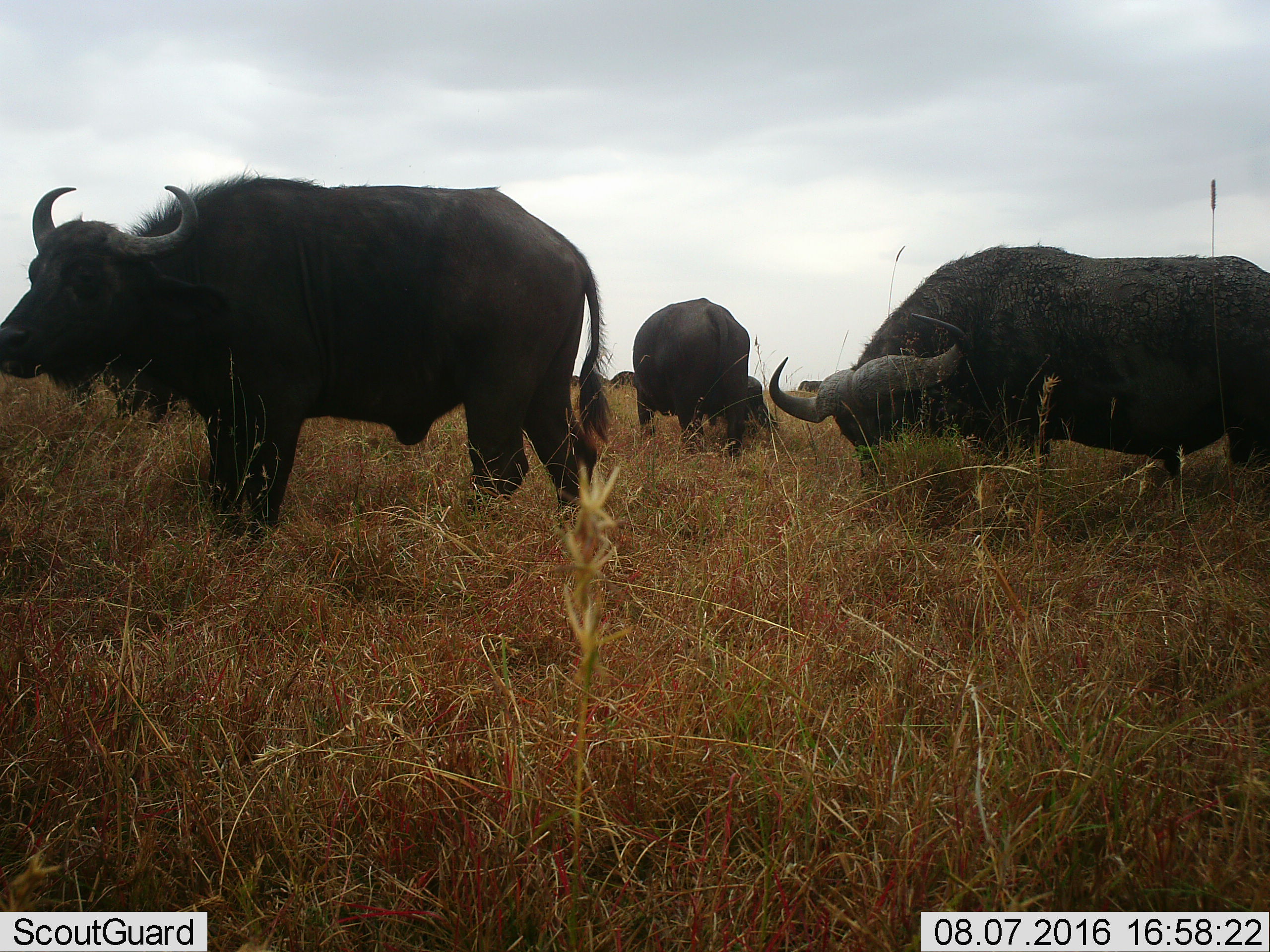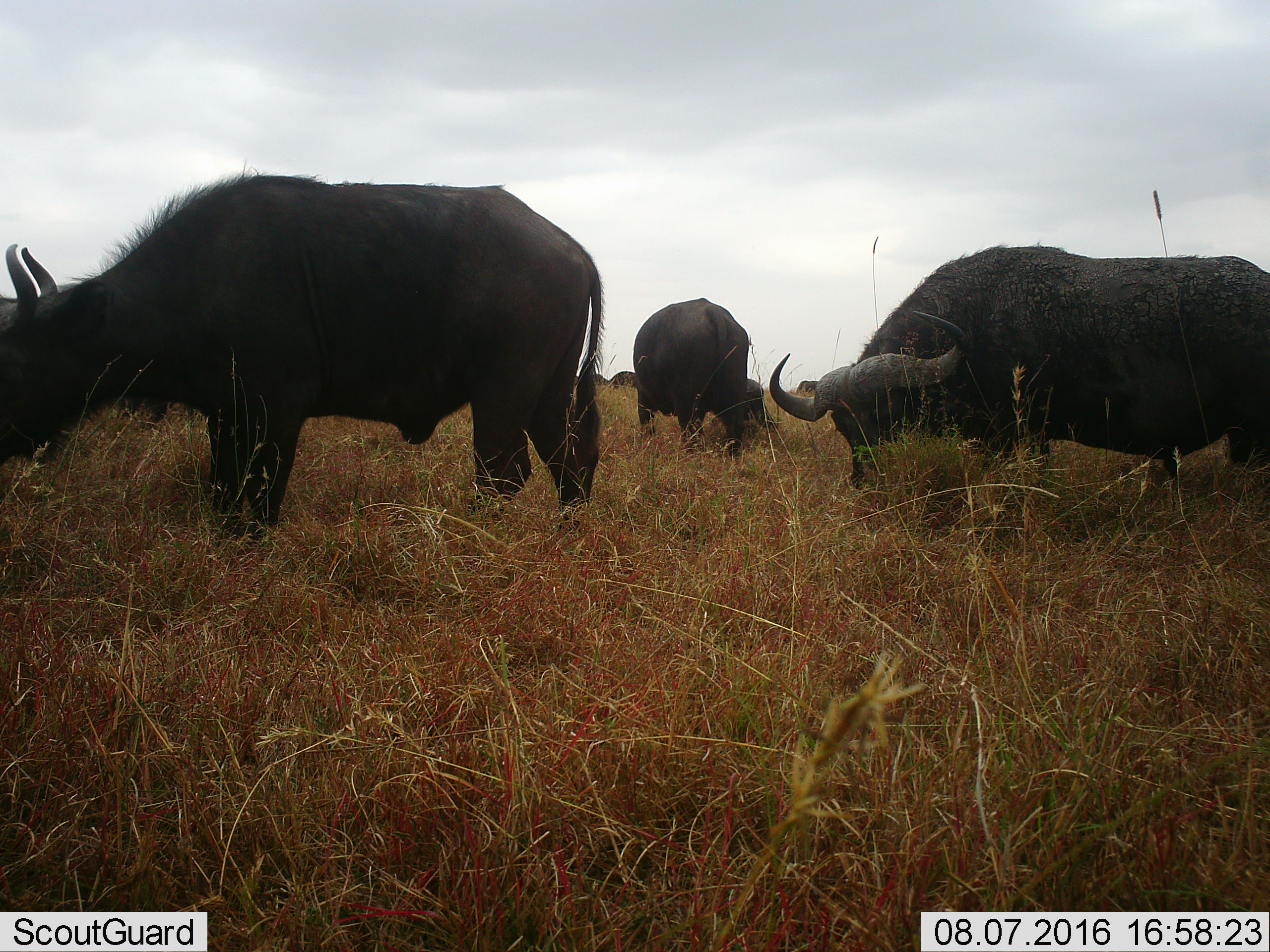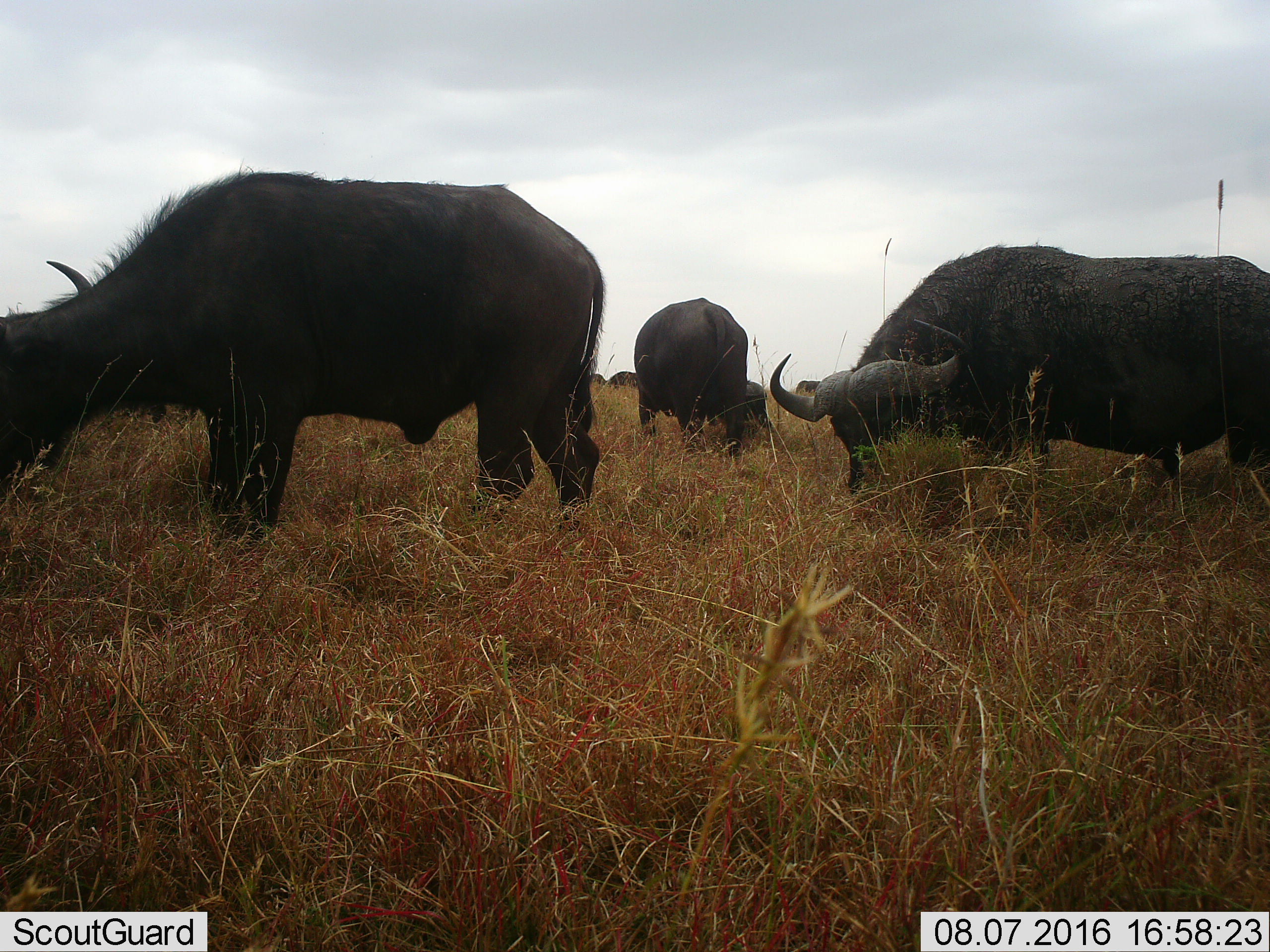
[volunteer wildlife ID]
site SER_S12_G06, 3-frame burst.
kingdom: Animalia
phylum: Chordata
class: Mammalia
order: Artiodactyla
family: Bovidae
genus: Syncerus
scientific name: Syncerus caffer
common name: african buffalo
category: buffalo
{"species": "buffalo (african buffalo) (Syncerus caffer)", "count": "3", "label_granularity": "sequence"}